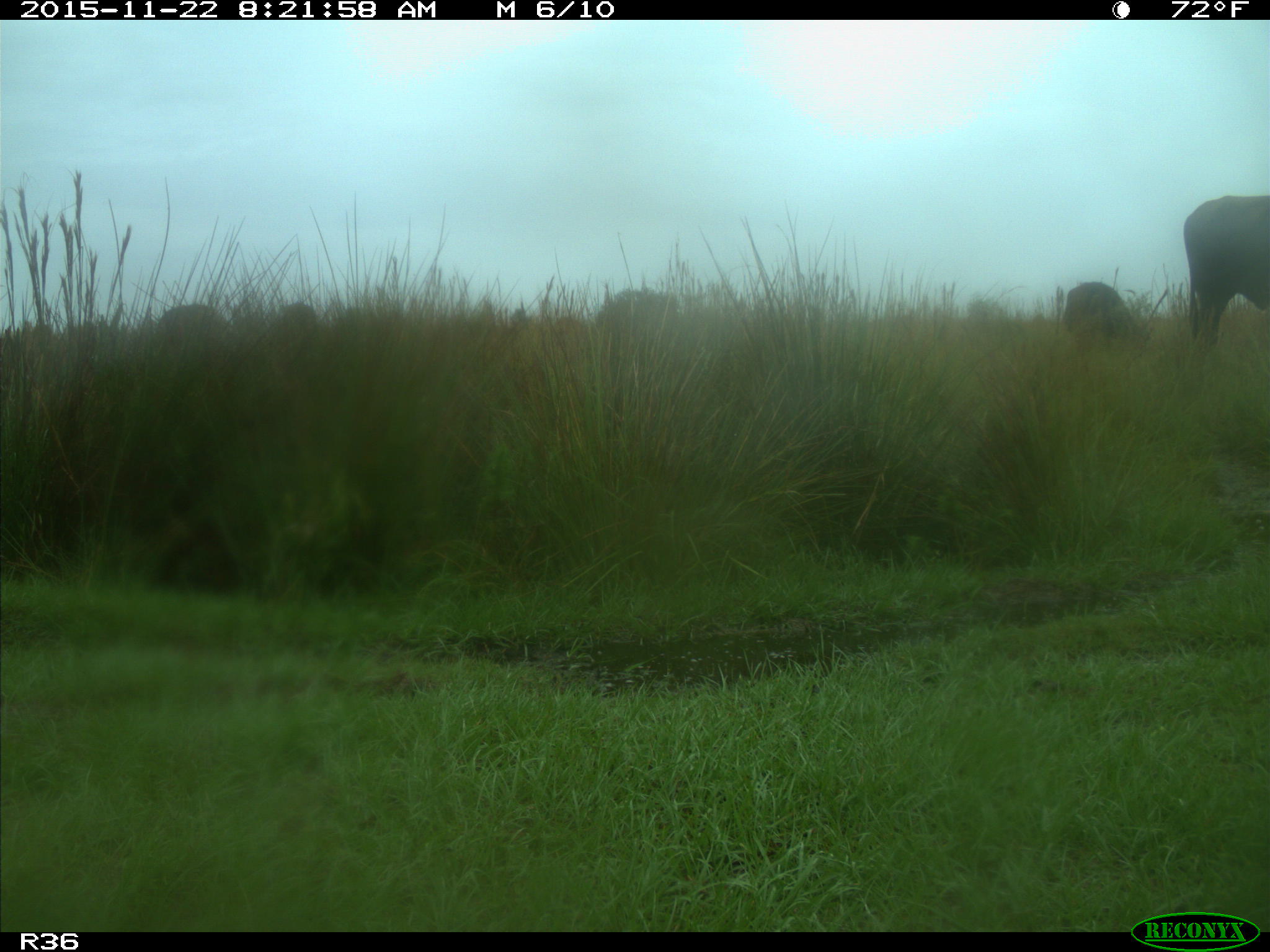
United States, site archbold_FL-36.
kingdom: Animalia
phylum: Chordata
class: Mammalia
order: Artiodactyla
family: Bovidae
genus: Bos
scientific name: Bos taurus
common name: domestic cow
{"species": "Bos taurus (domestic cow)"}